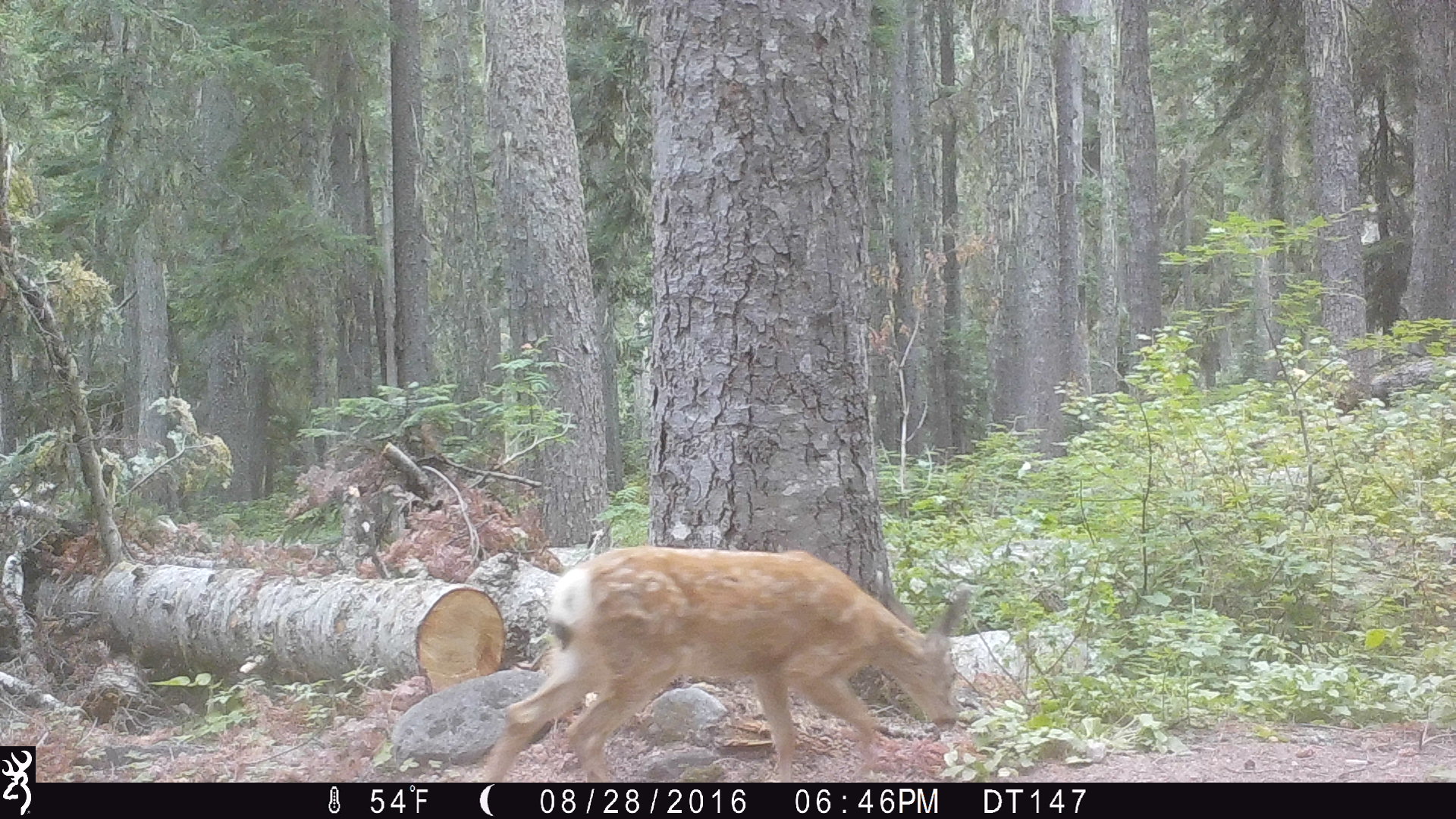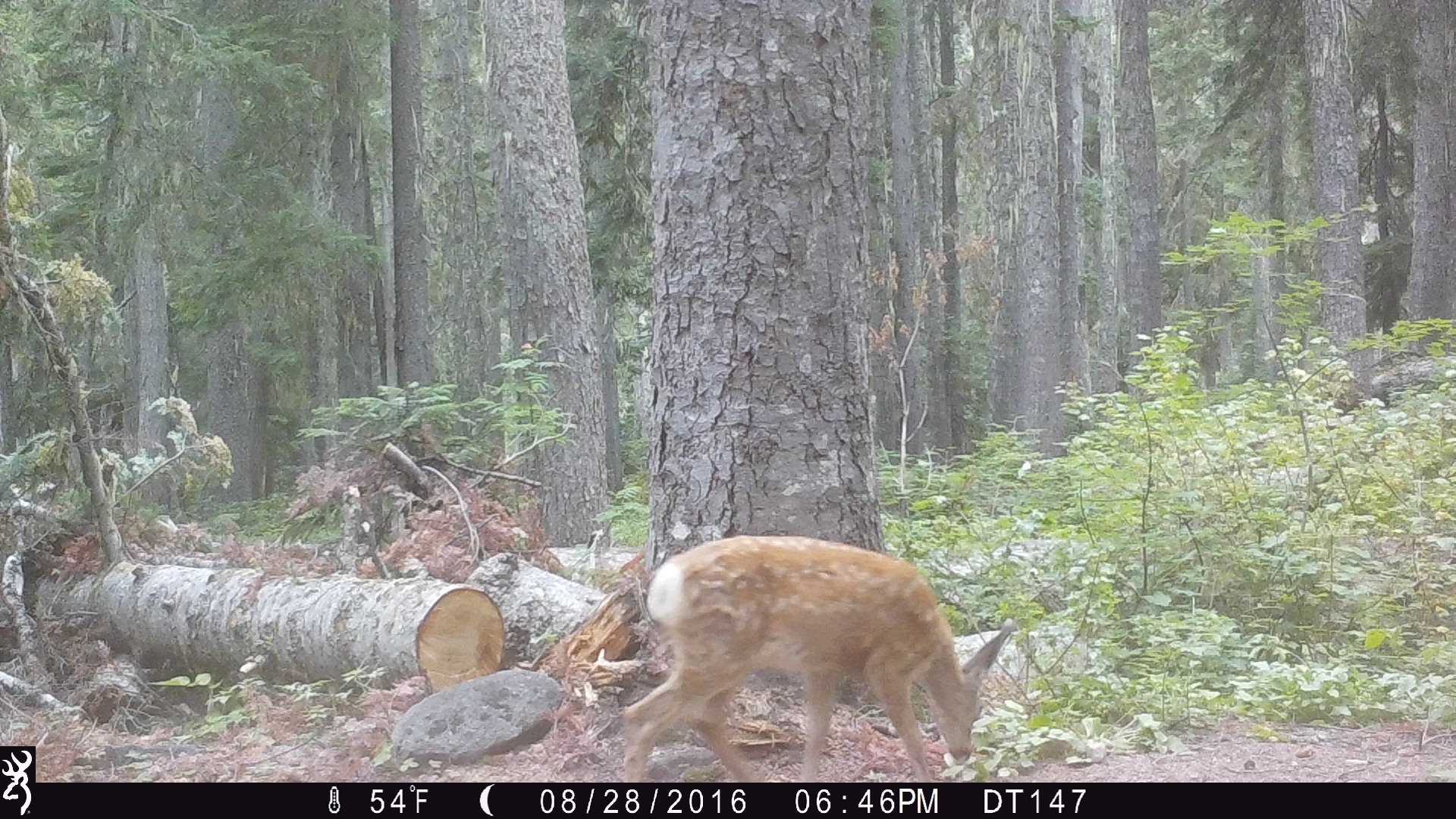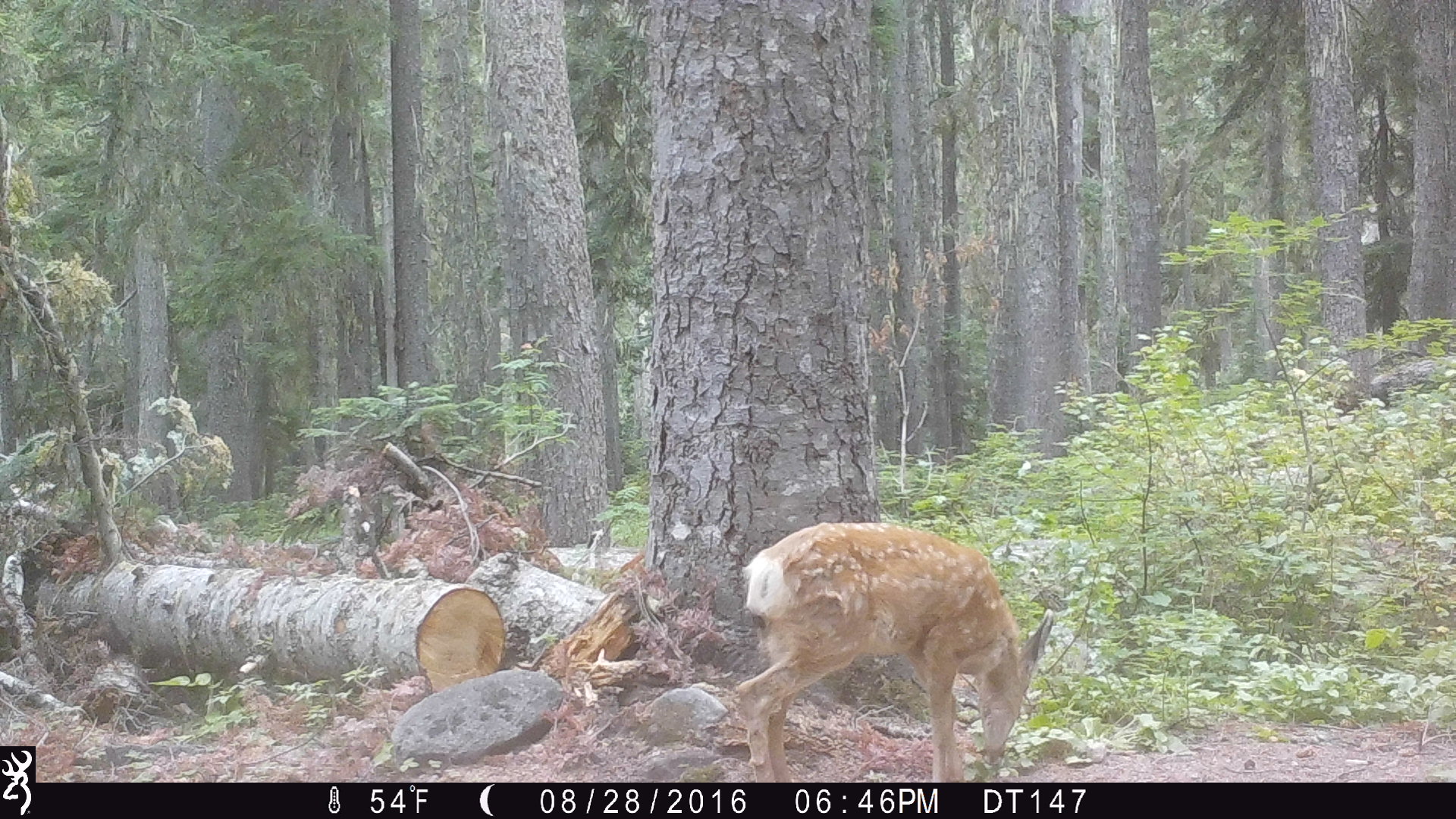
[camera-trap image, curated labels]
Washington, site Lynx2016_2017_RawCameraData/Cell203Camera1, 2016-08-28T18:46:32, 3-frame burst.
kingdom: Animalia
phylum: Chordata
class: Mammalia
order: Artiodactyla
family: Cervidae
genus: Odocoileus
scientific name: Odocoileus hemionus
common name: mule deer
Odocoileus hemionus (mule deer). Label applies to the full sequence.